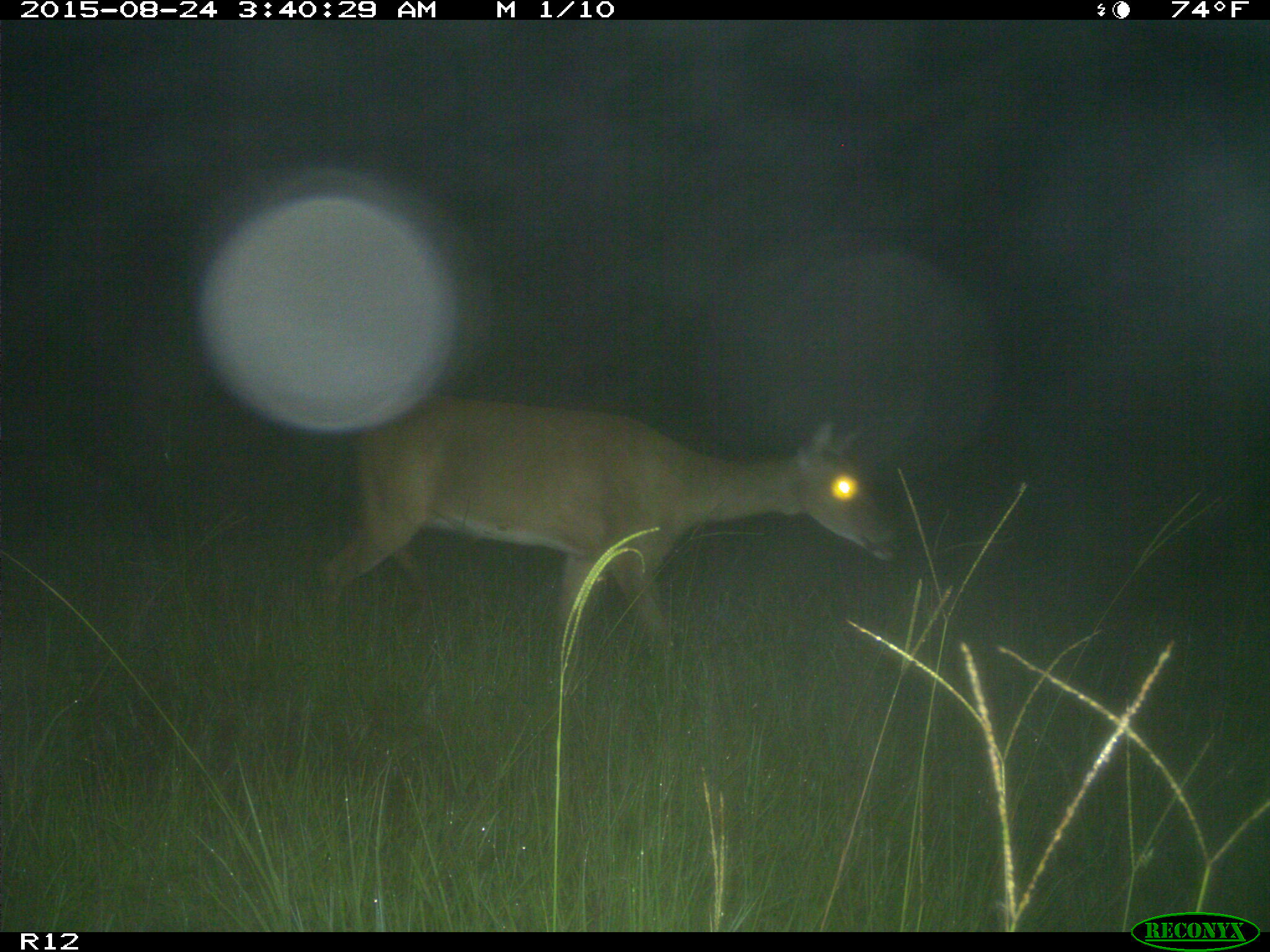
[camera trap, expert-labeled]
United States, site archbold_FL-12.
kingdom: Animalia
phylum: Chordata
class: Mammalia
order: Artiodactyla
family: Cervidae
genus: Odocoileus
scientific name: Odocoileus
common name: deer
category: unidentified deer